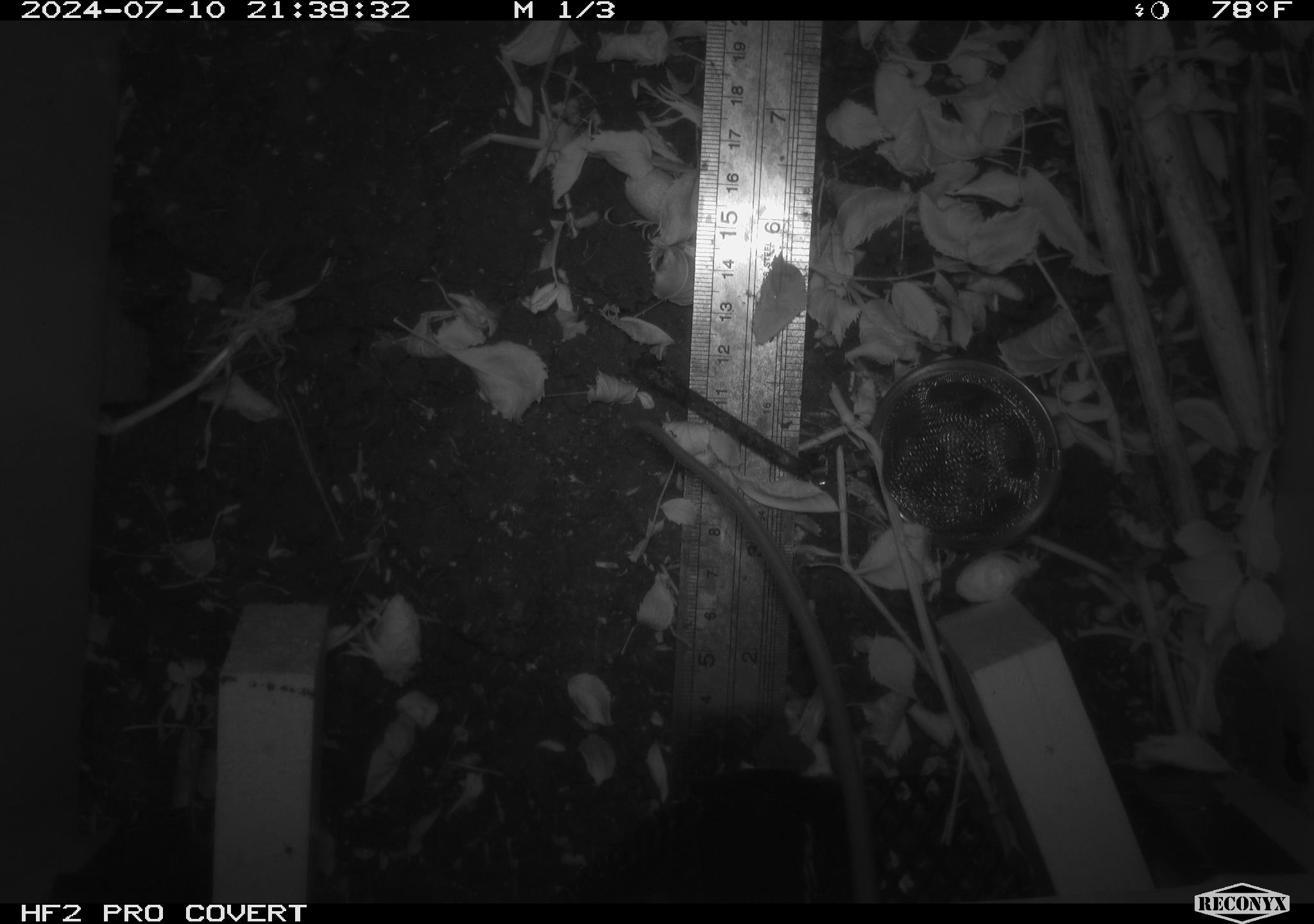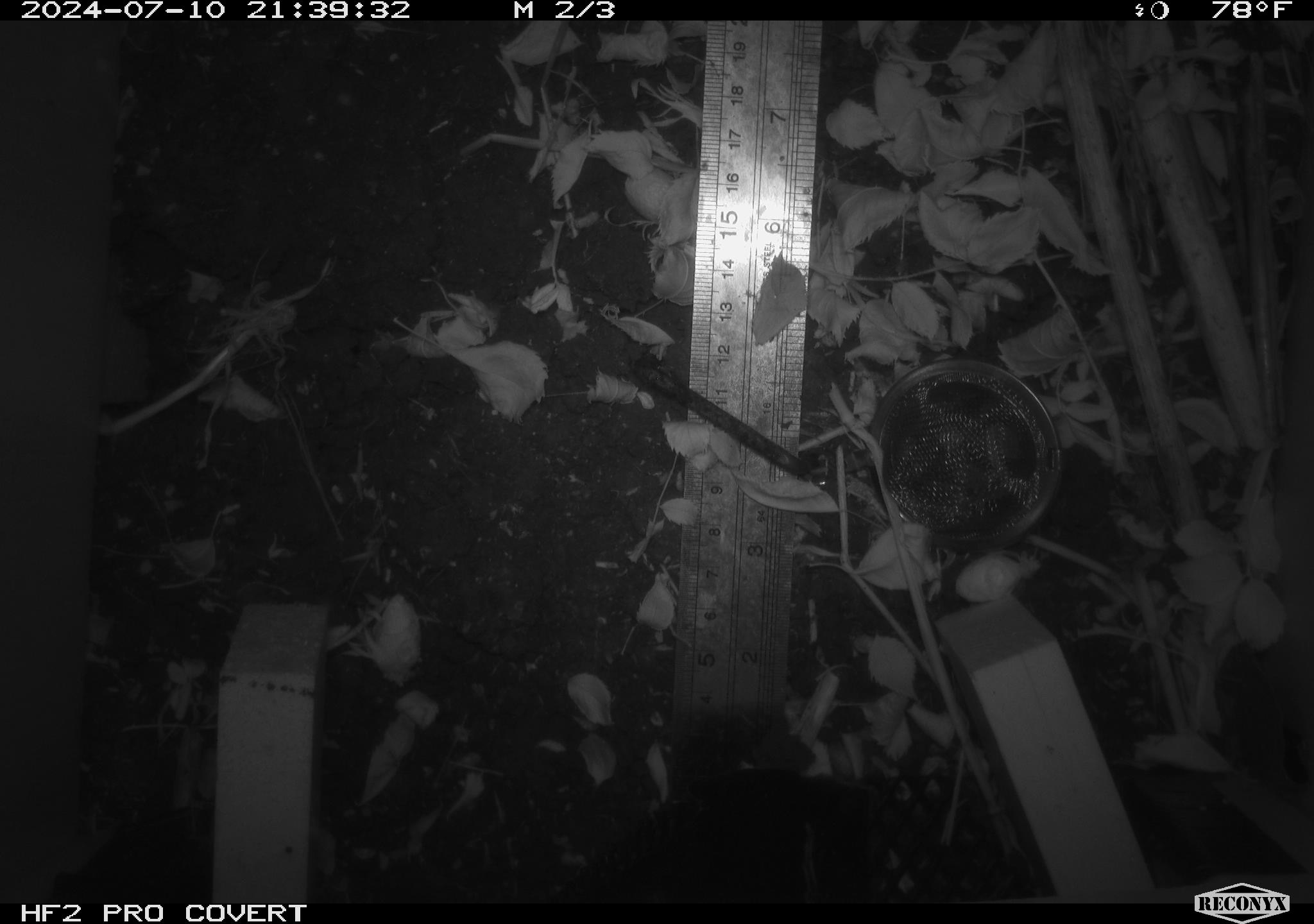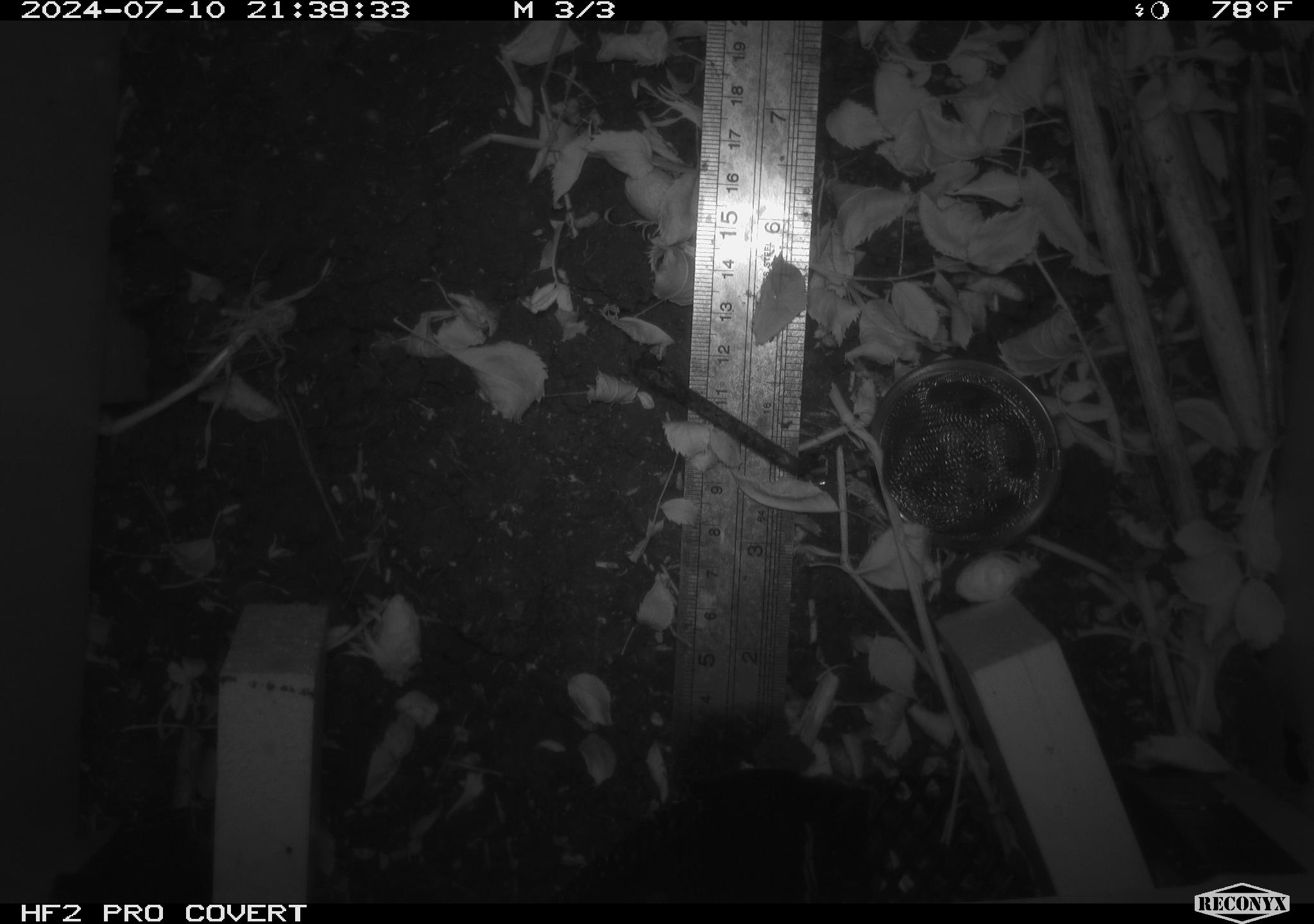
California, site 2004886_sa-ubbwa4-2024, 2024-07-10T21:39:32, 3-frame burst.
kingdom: Animalia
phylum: Chordata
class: Mammalia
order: Rodentia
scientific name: Rodentia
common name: woodrat or rat or mouse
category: woodrat or rat or mouse species